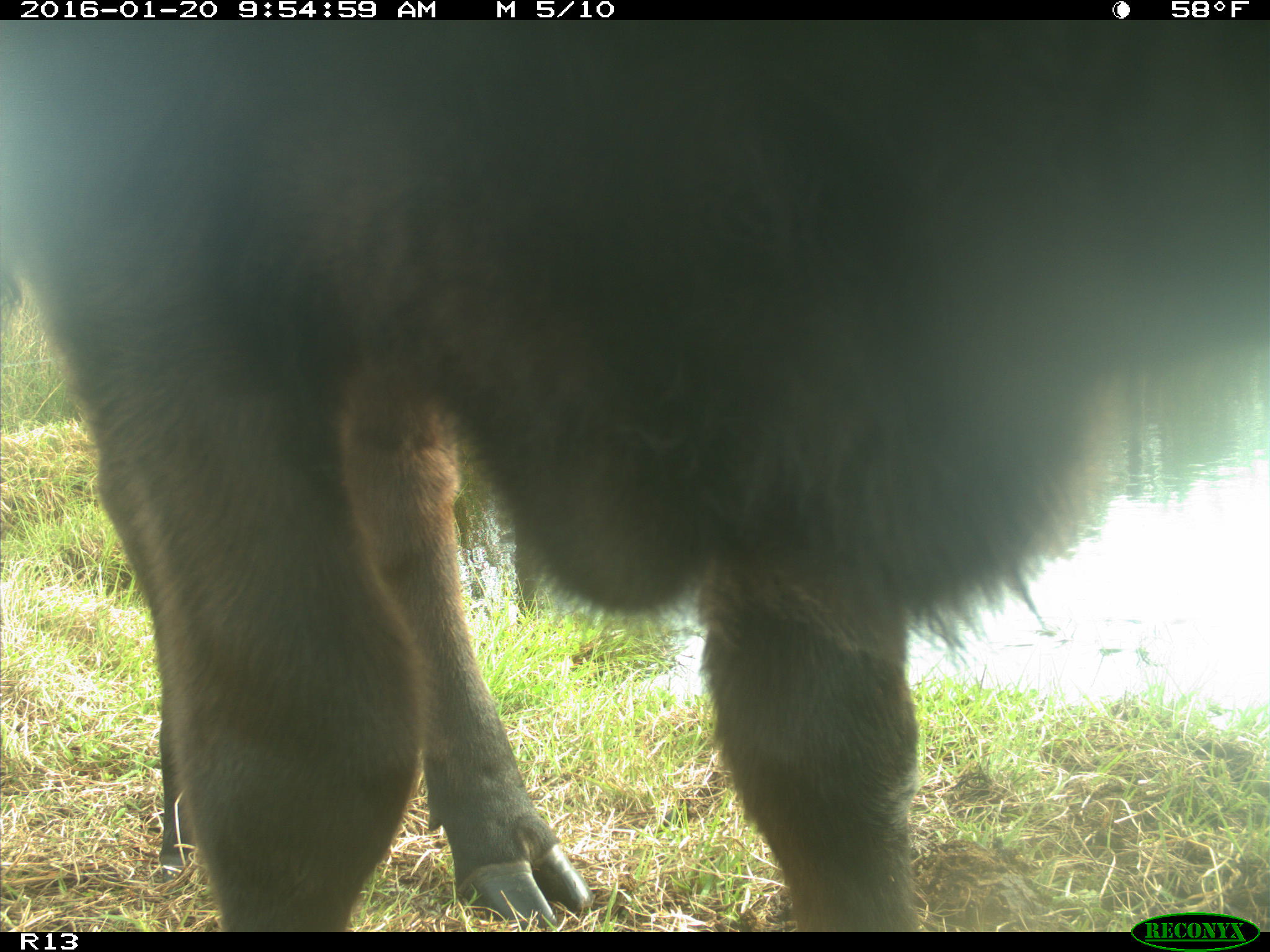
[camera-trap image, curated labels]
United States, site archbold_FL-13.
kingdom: Animalia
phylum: Chordata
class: Mammalia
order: Artiodactyla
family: Bovidae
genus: Bos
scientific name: Bos taurus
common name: domestic cow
Bos taurus (domestic cow).